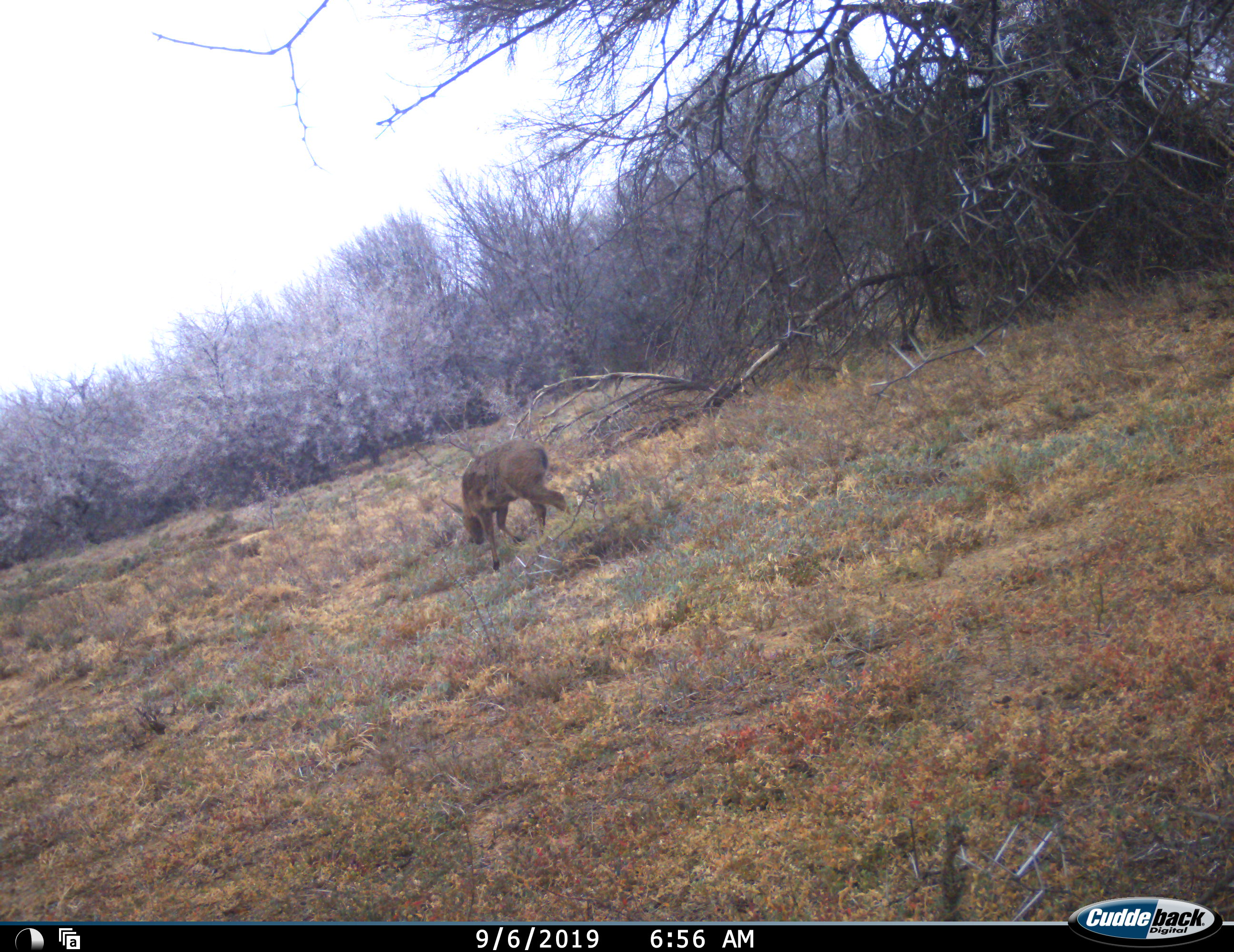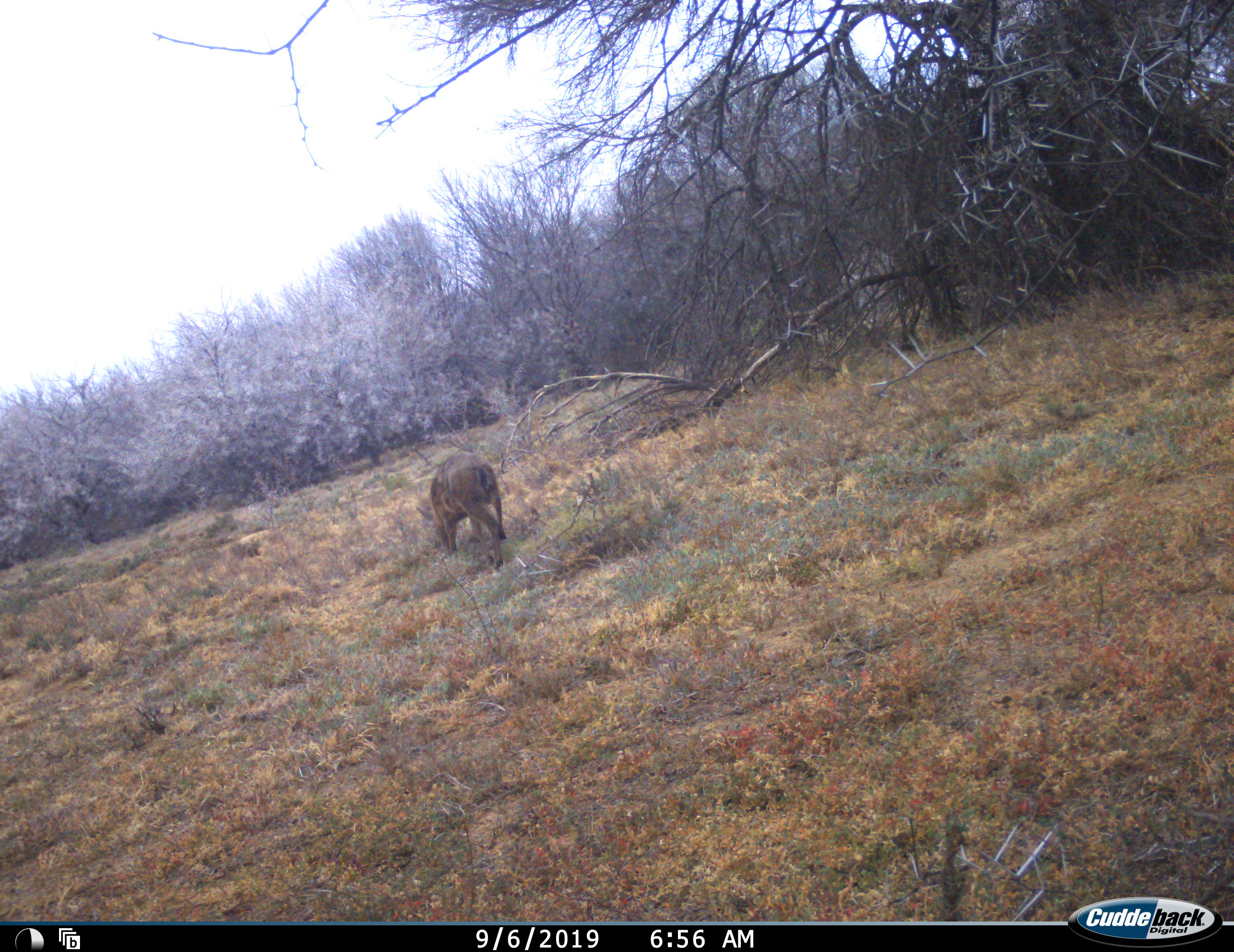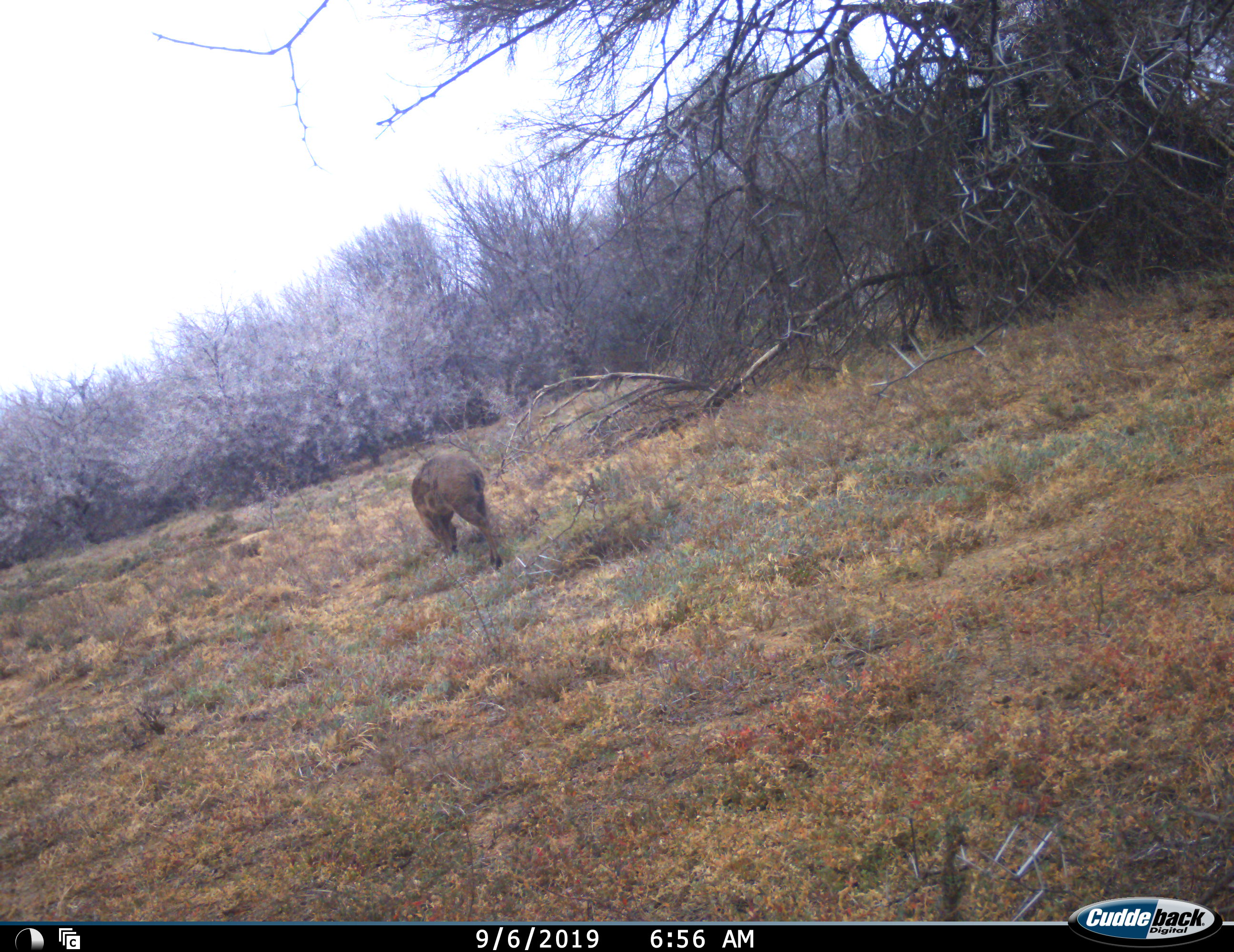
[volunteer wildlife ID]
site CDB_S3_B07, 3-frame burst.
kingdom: Animalia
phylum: Chordata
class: Mammalia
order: Artiodactyla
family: Bovidae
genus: Sylvicapra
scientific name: Sylvicapra grimmia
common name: common duiker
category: duikercommongrey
Duikercommongrey (common duiker) (Sylvicapra grimmia), count 1. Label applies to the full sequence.